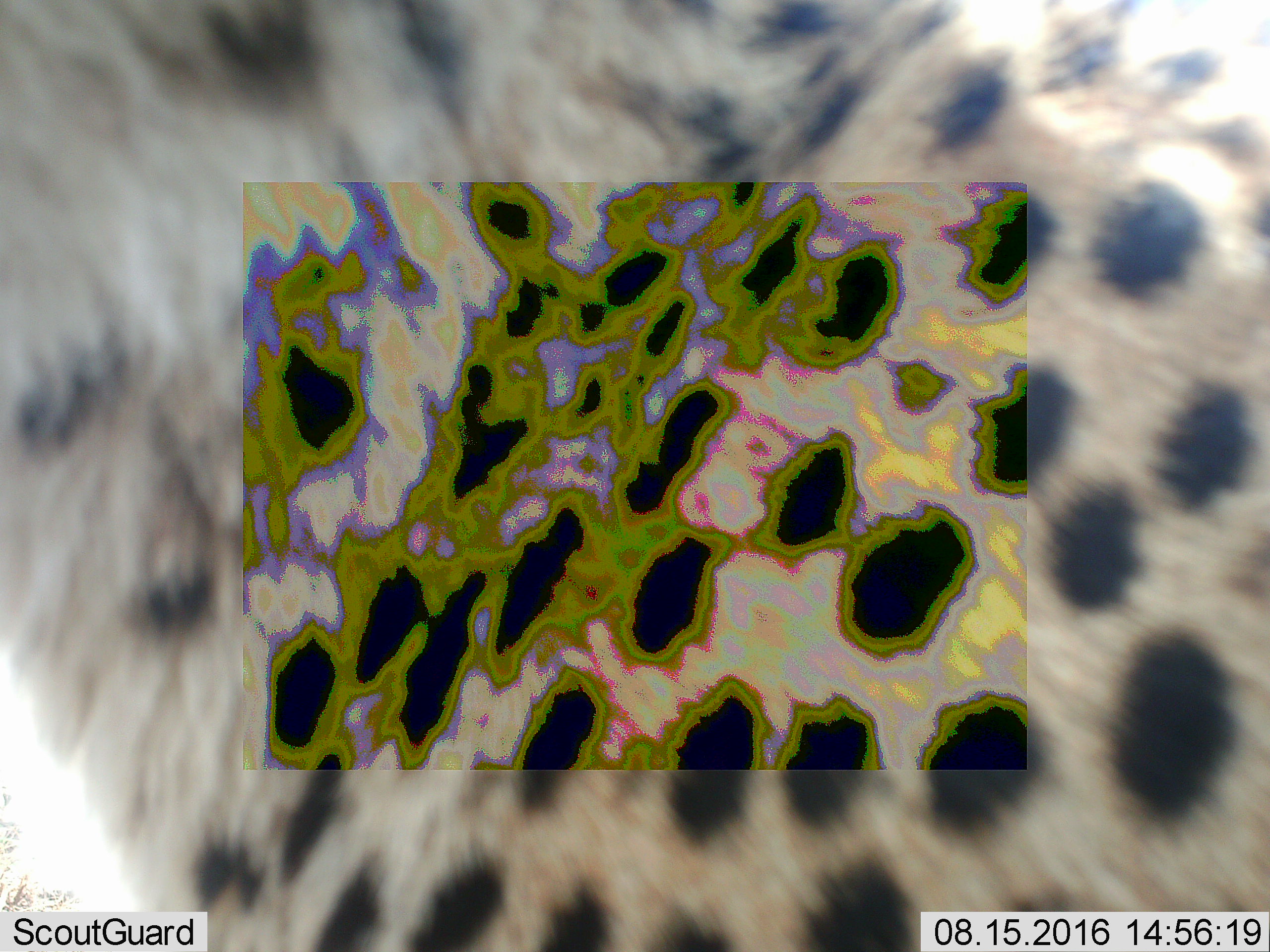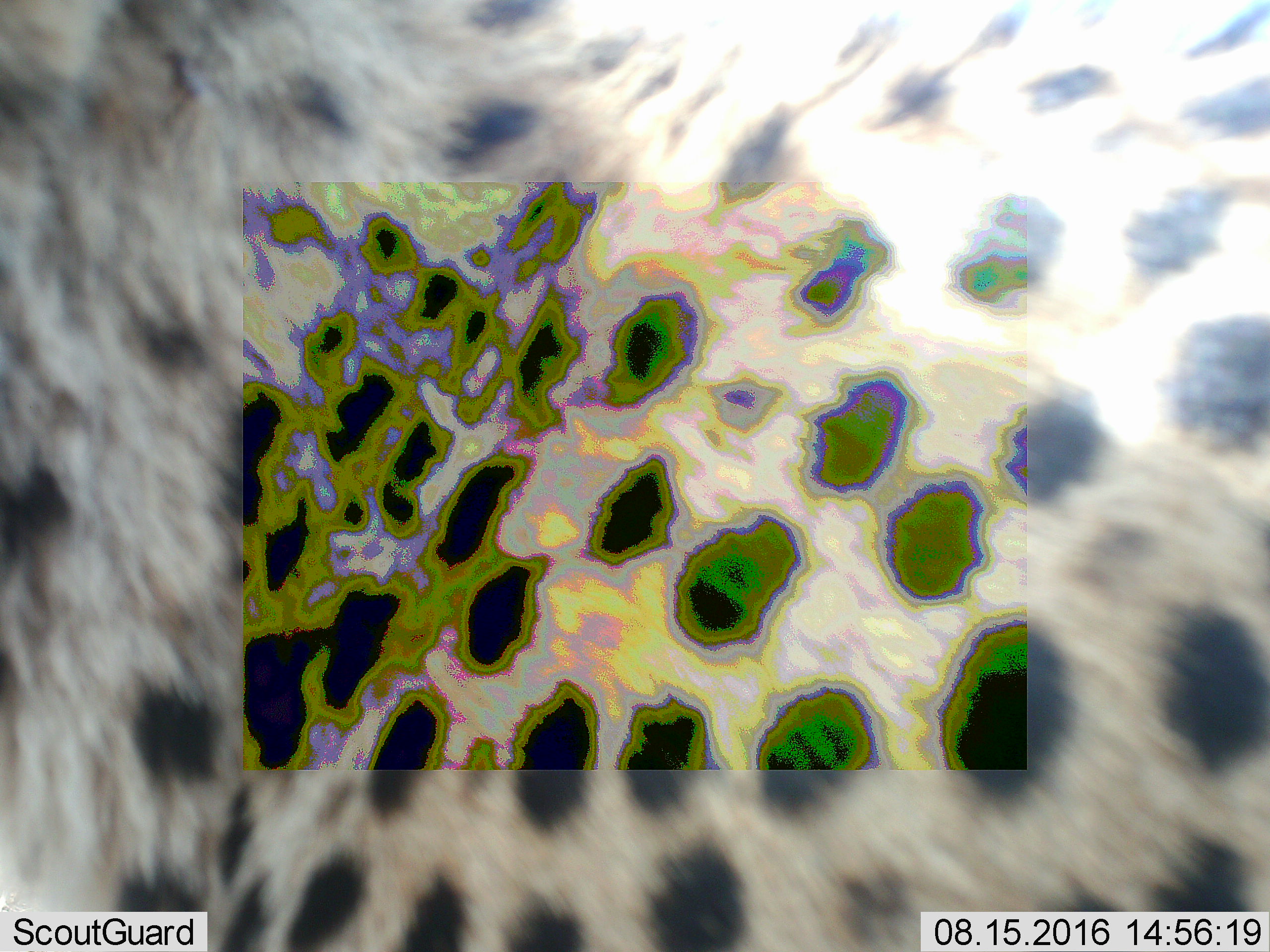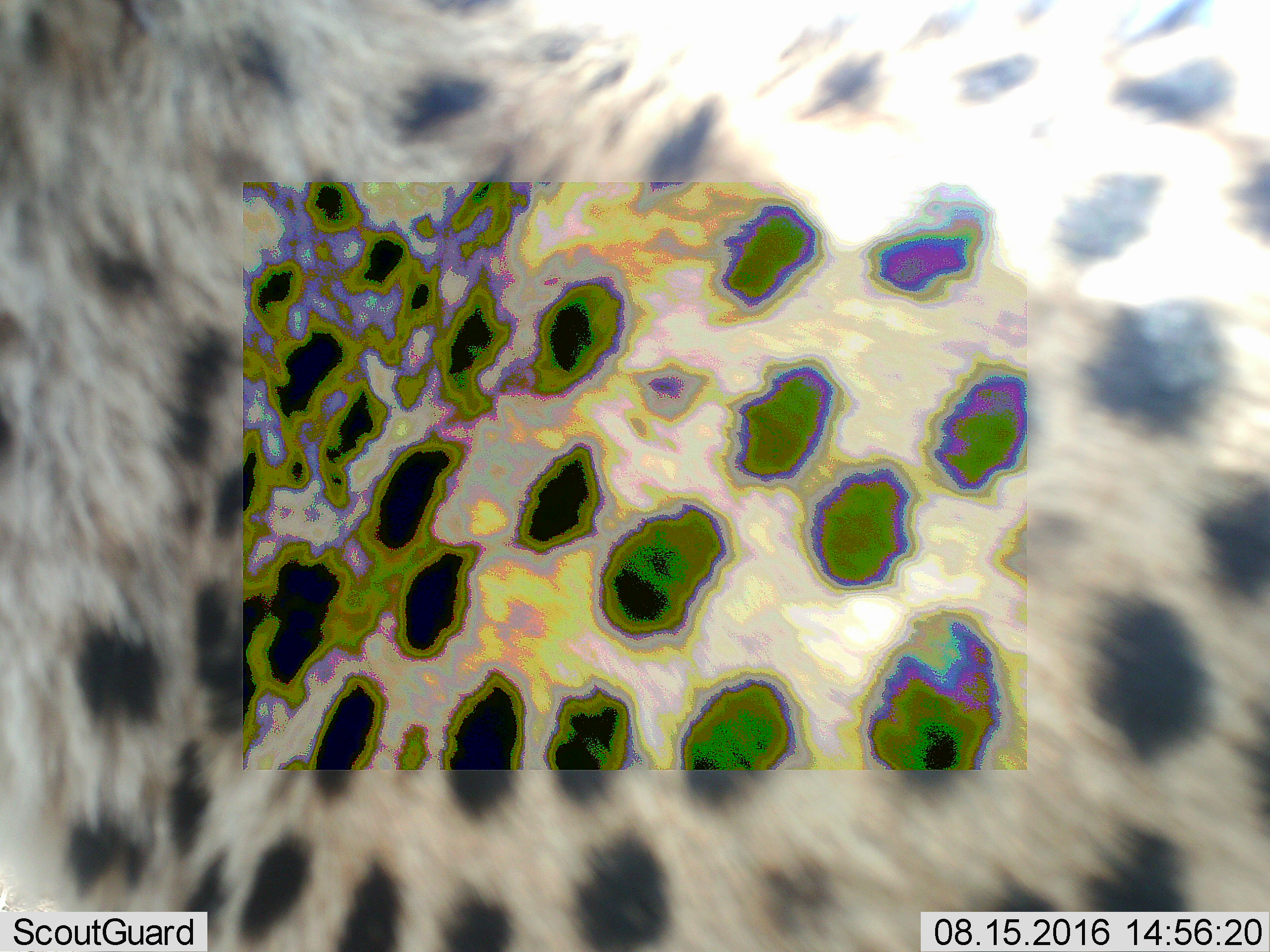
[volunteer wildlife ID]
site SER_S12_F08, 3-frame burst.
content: unidentified animal